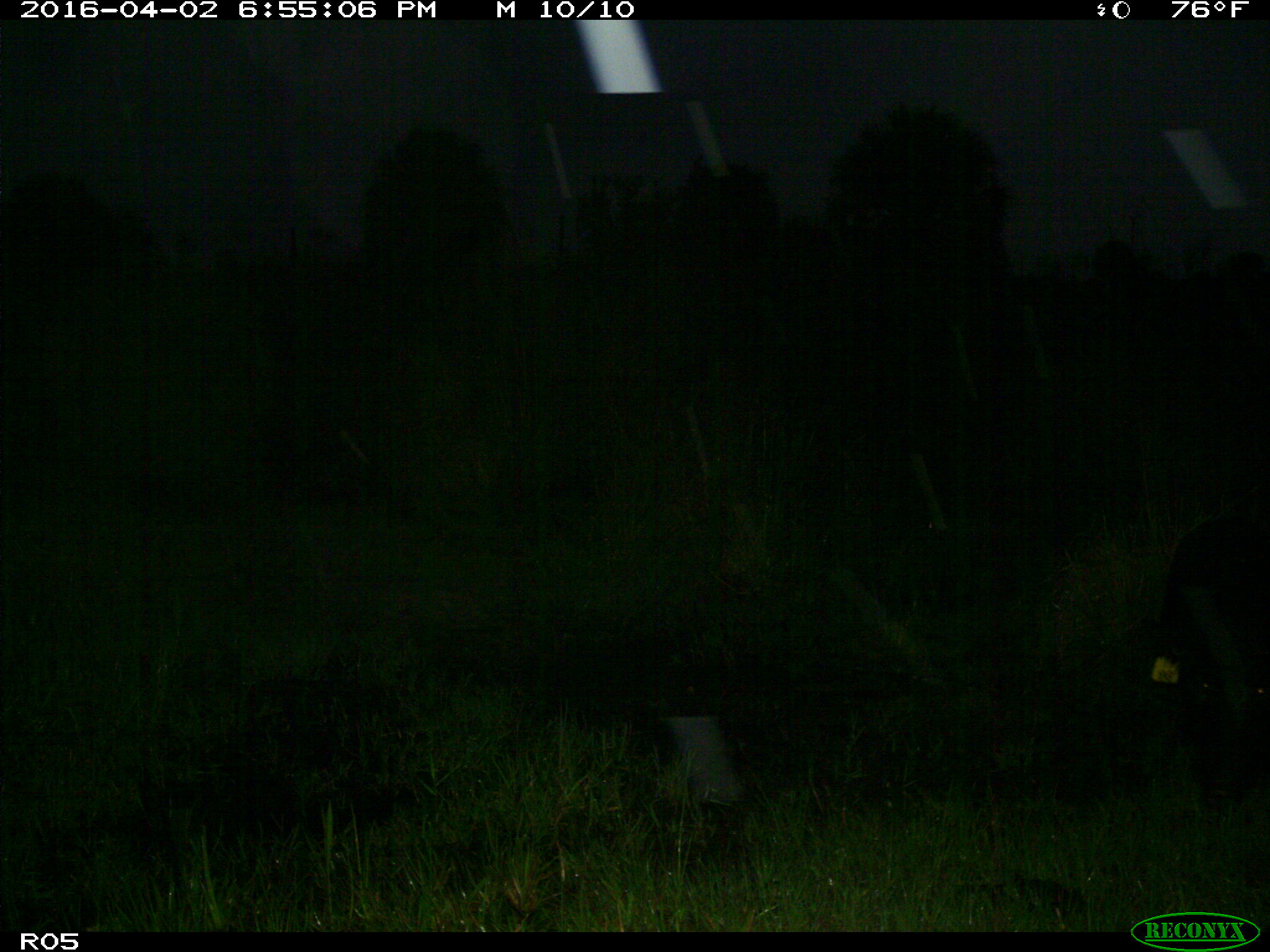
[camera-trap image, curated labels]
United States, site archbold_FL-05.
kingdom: Animalia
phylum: Chordata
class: Mammalia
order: Artiodactyla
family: Suidae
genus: Sus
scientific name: Sus scrofa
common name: wild boar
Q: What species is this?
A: Sus scrofa (wild boar).